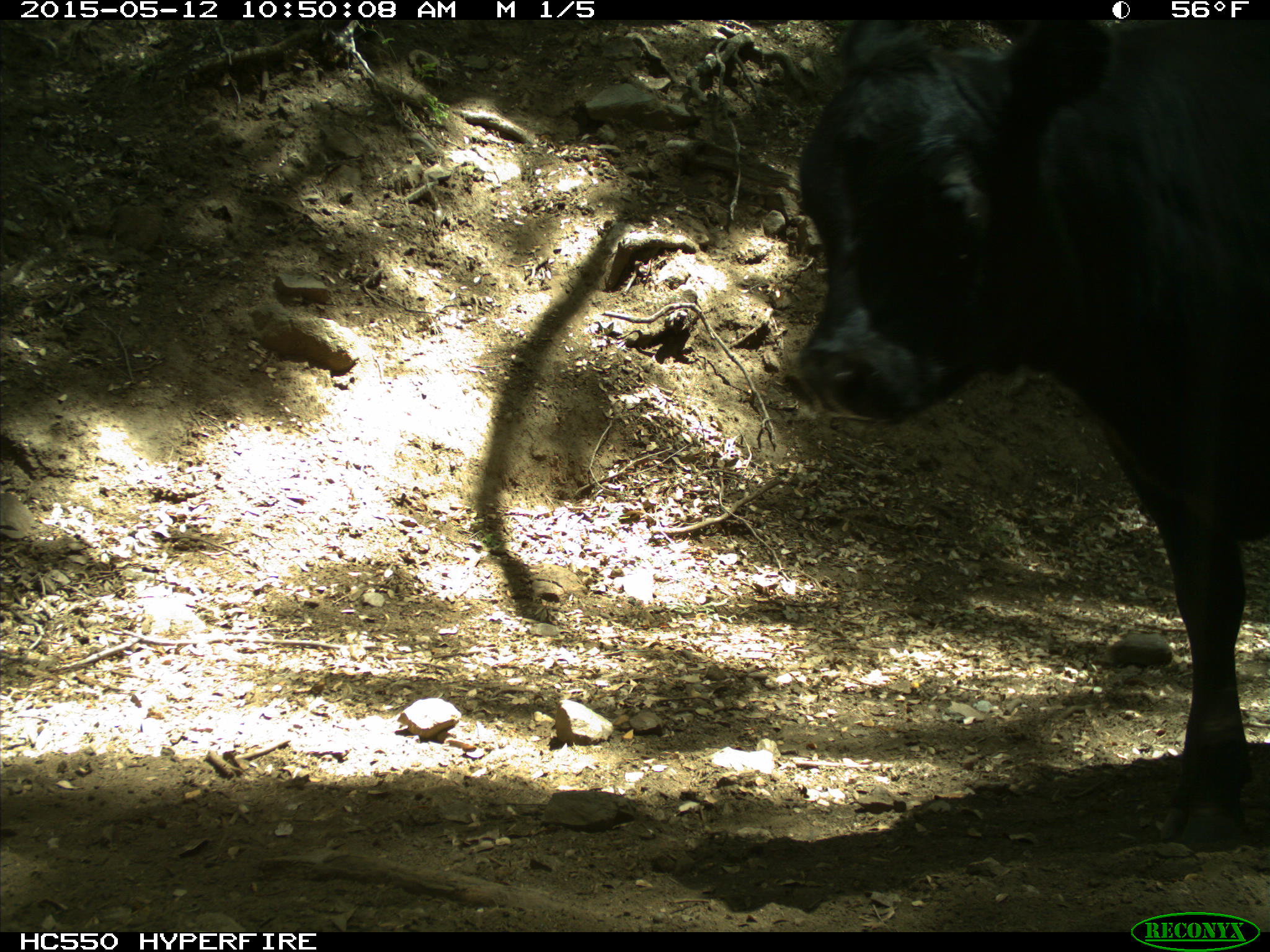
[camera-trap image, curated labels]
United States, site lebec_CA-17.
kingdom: Animalia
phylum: Chordata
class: Mammalia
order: Artiodactyla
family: Bovidae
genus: Bos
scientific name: Bos taurus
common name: domestic cow